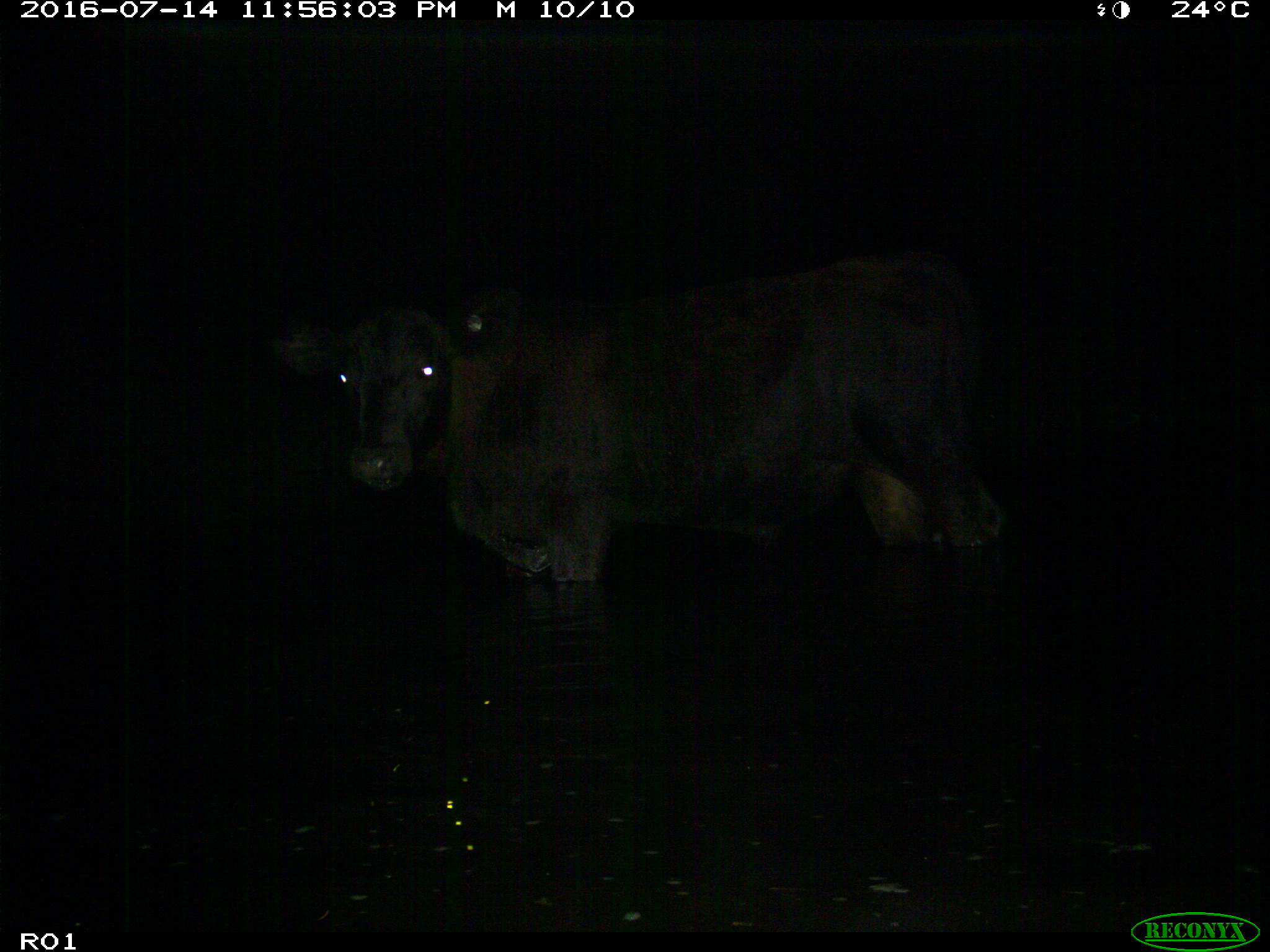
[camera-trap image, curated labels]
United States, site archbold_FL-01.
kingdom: Animalia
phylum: Chordata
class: Mammalia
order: Artiodactyla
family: Bovidae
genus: Bos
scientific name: Bos taurus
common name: domestic cow